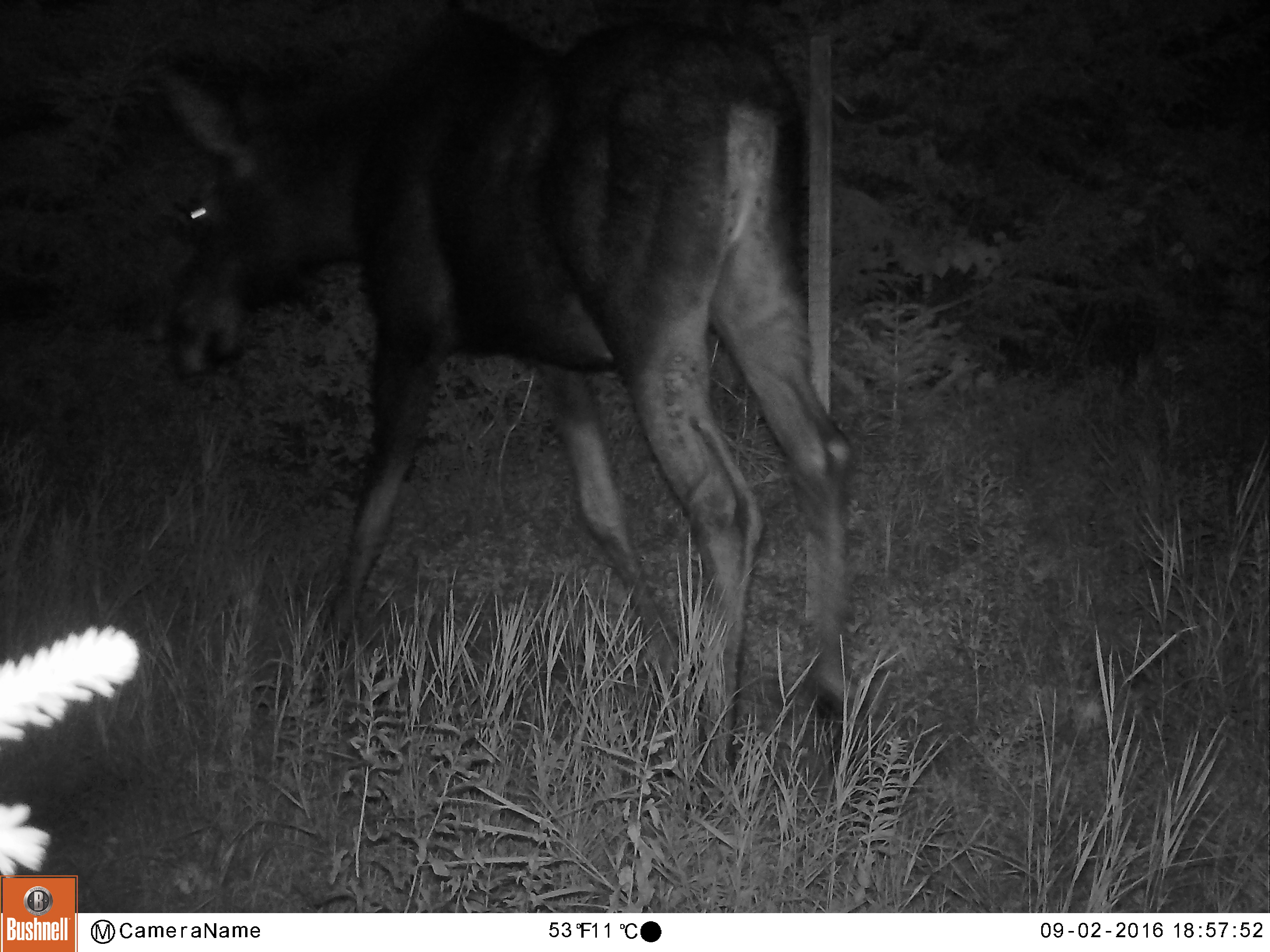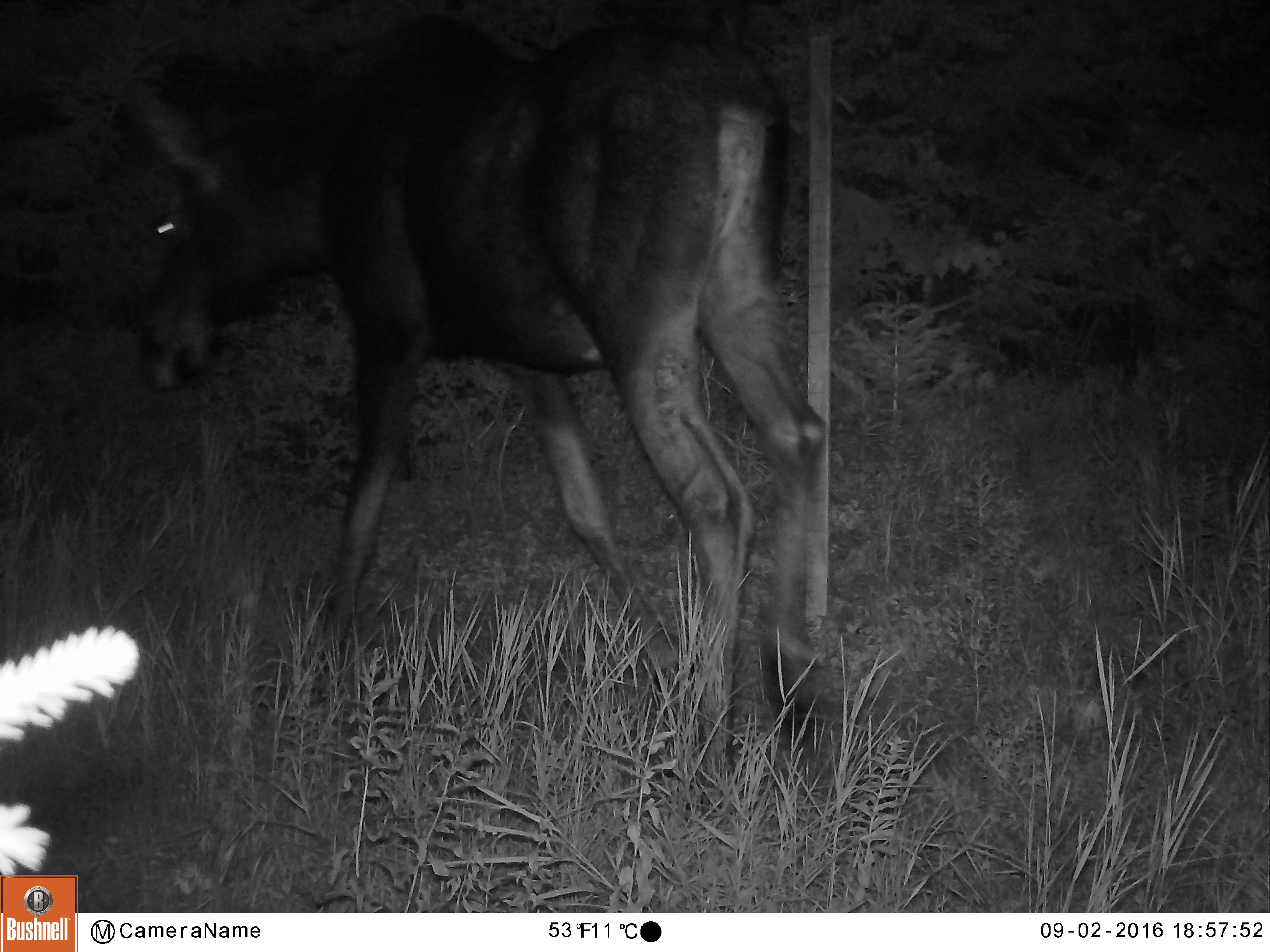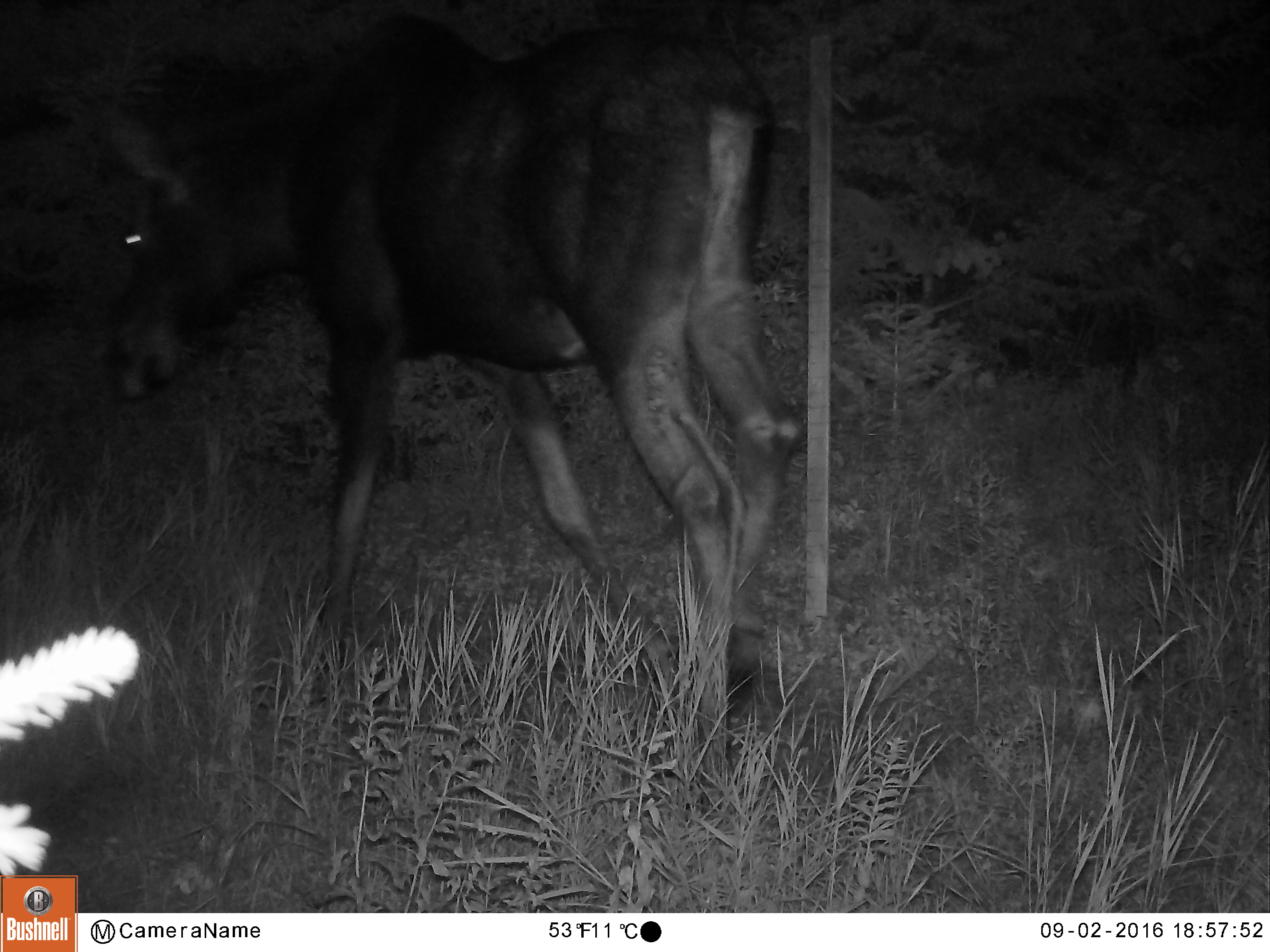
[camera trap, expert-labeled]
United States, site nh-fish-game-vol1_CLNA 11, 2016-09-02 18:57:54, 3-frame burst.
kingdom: Animalia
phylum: Chordata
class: Mammalia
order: Artiodactyla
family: Cervidae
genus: Alces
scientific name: Alces alces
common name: moose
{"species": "moose (Alces alces)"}